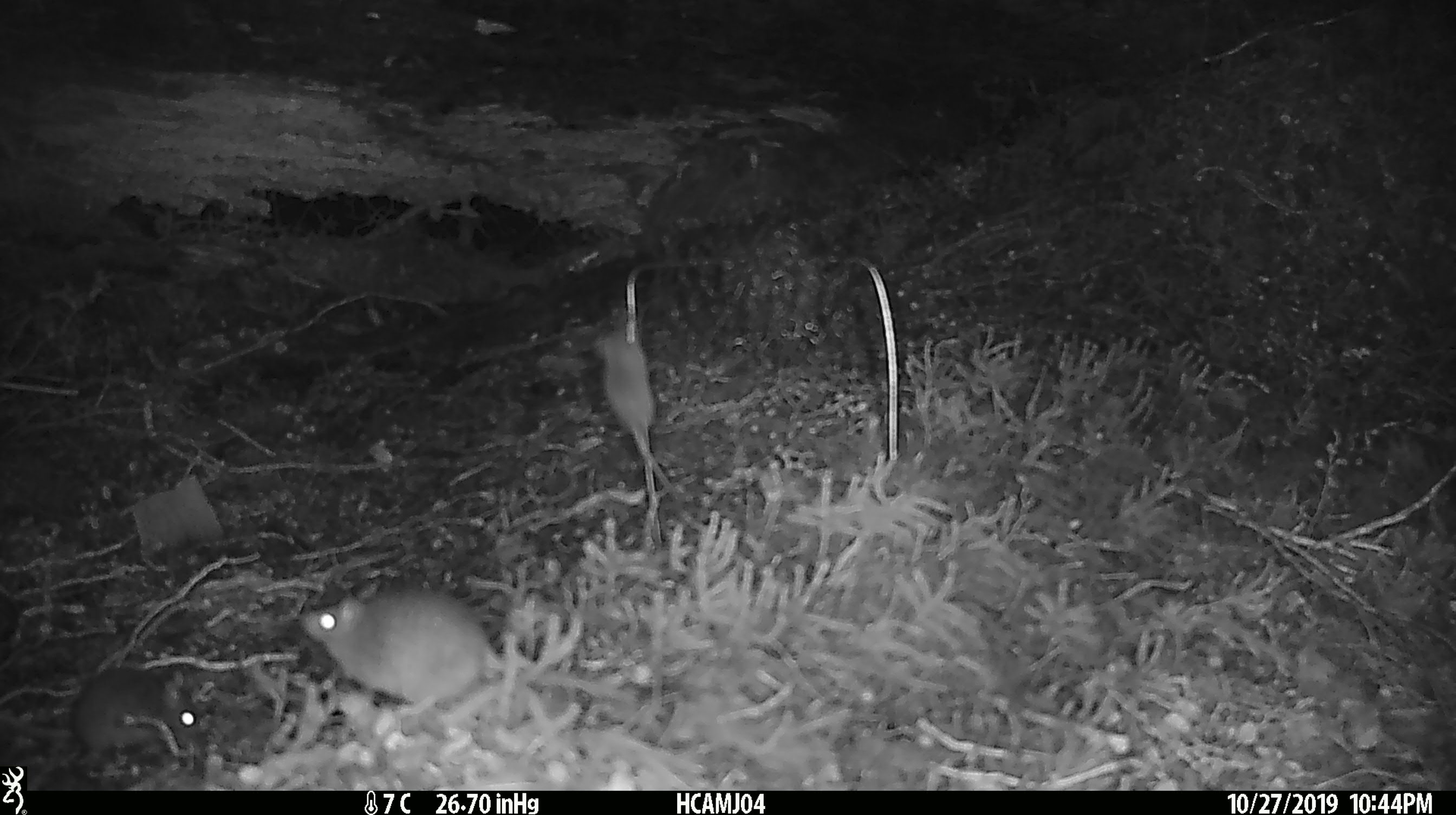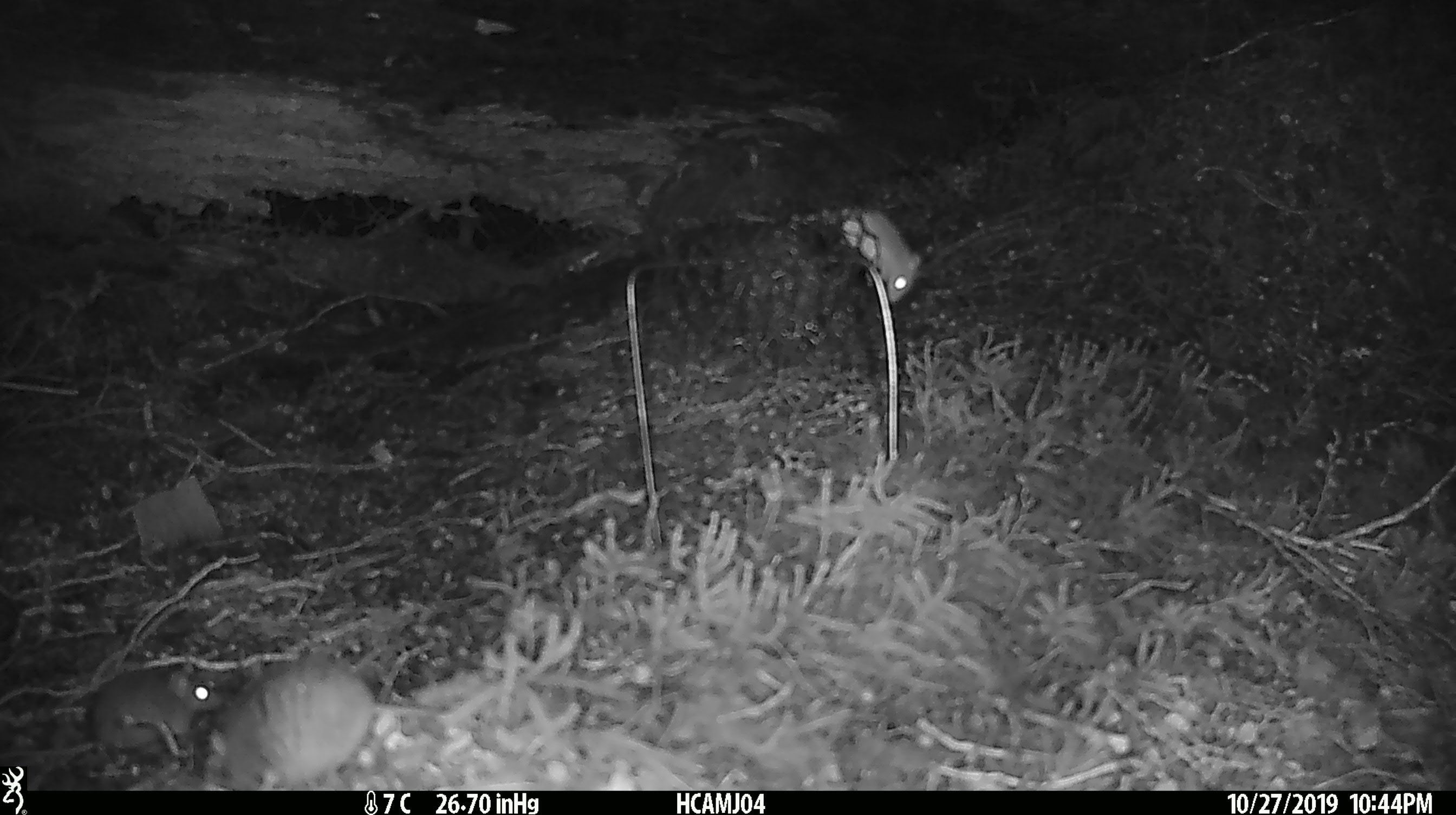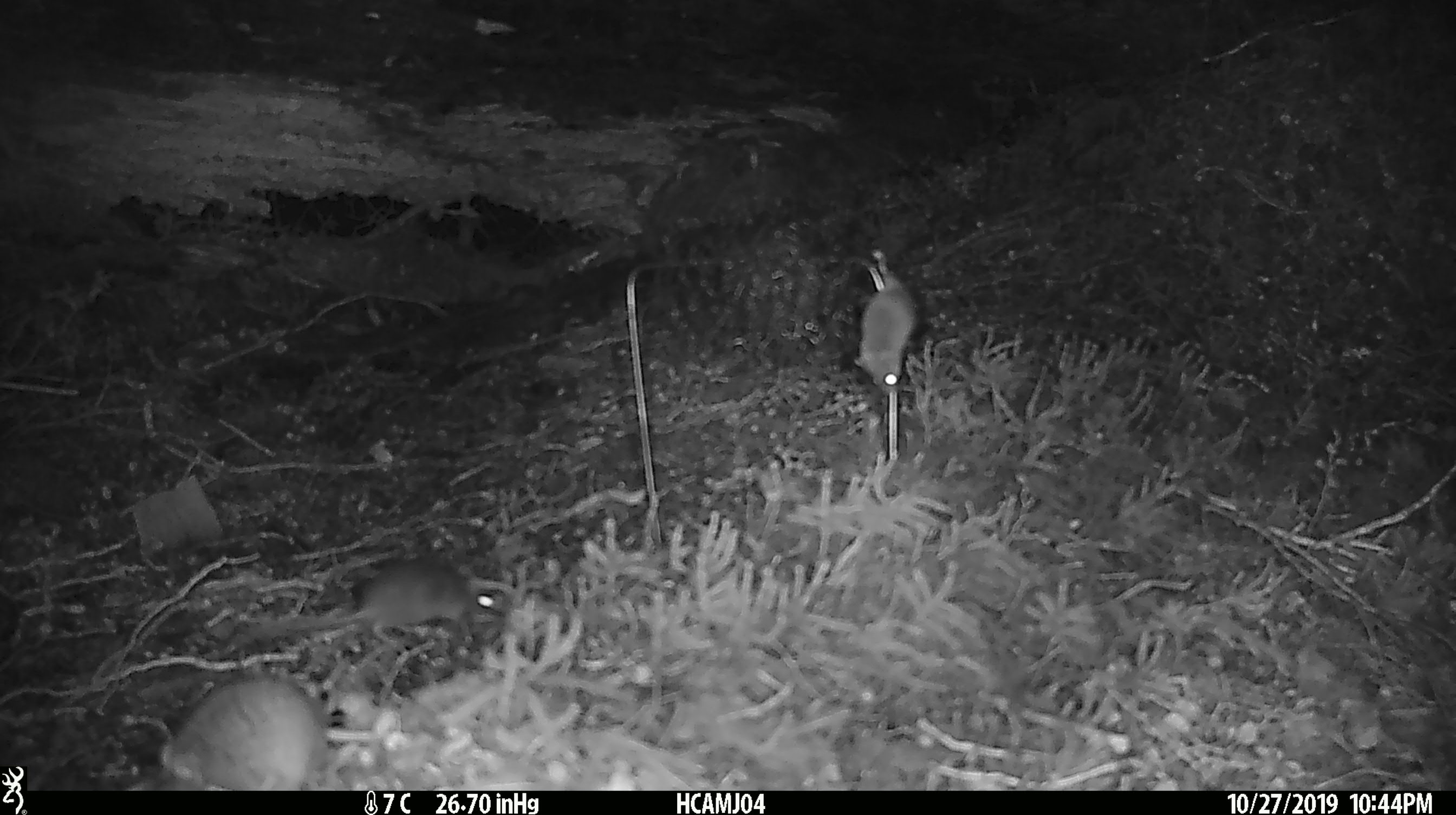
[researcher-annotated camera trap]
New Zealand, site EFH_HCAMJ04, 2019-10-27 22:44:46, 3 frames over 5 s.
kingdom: Animalia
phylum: Chordata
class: Mammalia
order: Rodentia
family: Muridae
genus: Mus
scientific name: Mus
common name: mouse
Mouse (Mus).